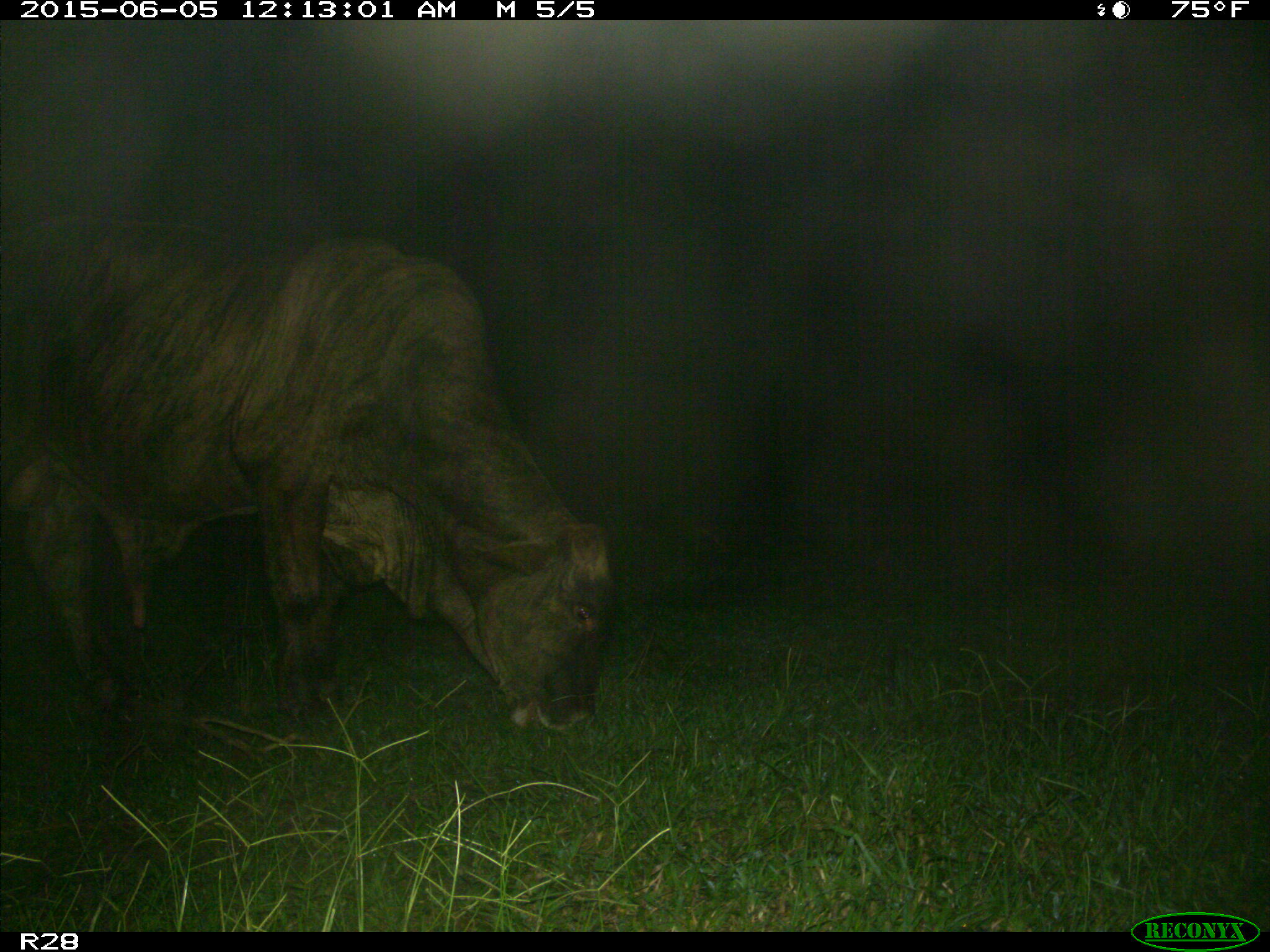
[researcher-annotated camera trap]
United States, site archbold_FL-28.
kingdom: Animalia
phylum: Chordata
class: Mammalia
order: Artiodactyla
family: Bovidae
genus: Bos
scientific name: Bos taurus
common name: domestic cow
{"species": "Bos taurus (domestic cow)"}